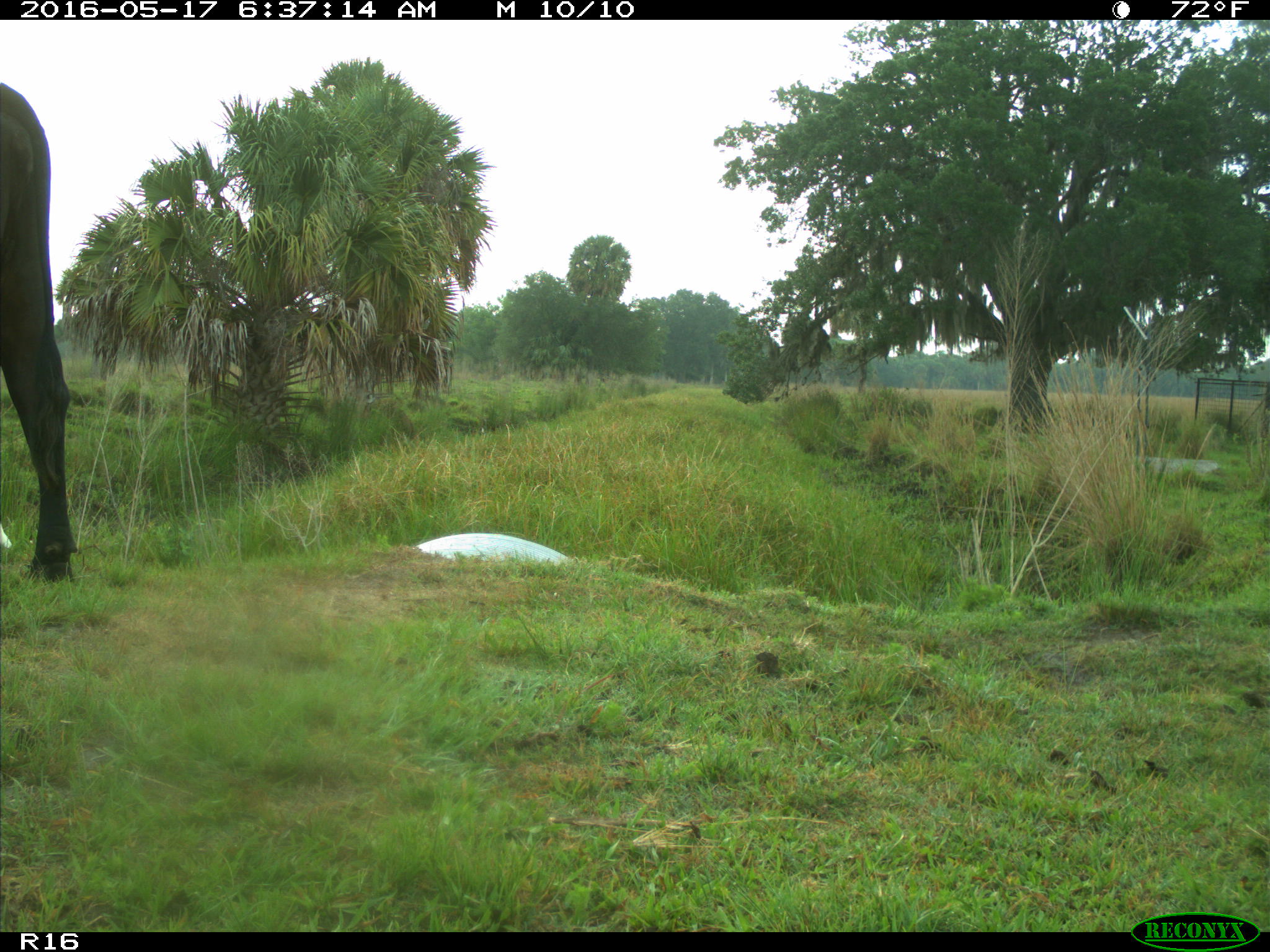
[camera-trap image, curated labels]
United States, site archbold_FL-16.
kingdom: Animalia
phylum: Chordata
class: Mammalia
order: Artiodactyla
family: Bovidae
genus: Bos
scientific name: Bos taurus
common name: domestic cow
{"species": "Bos taurus (domestic cow)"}